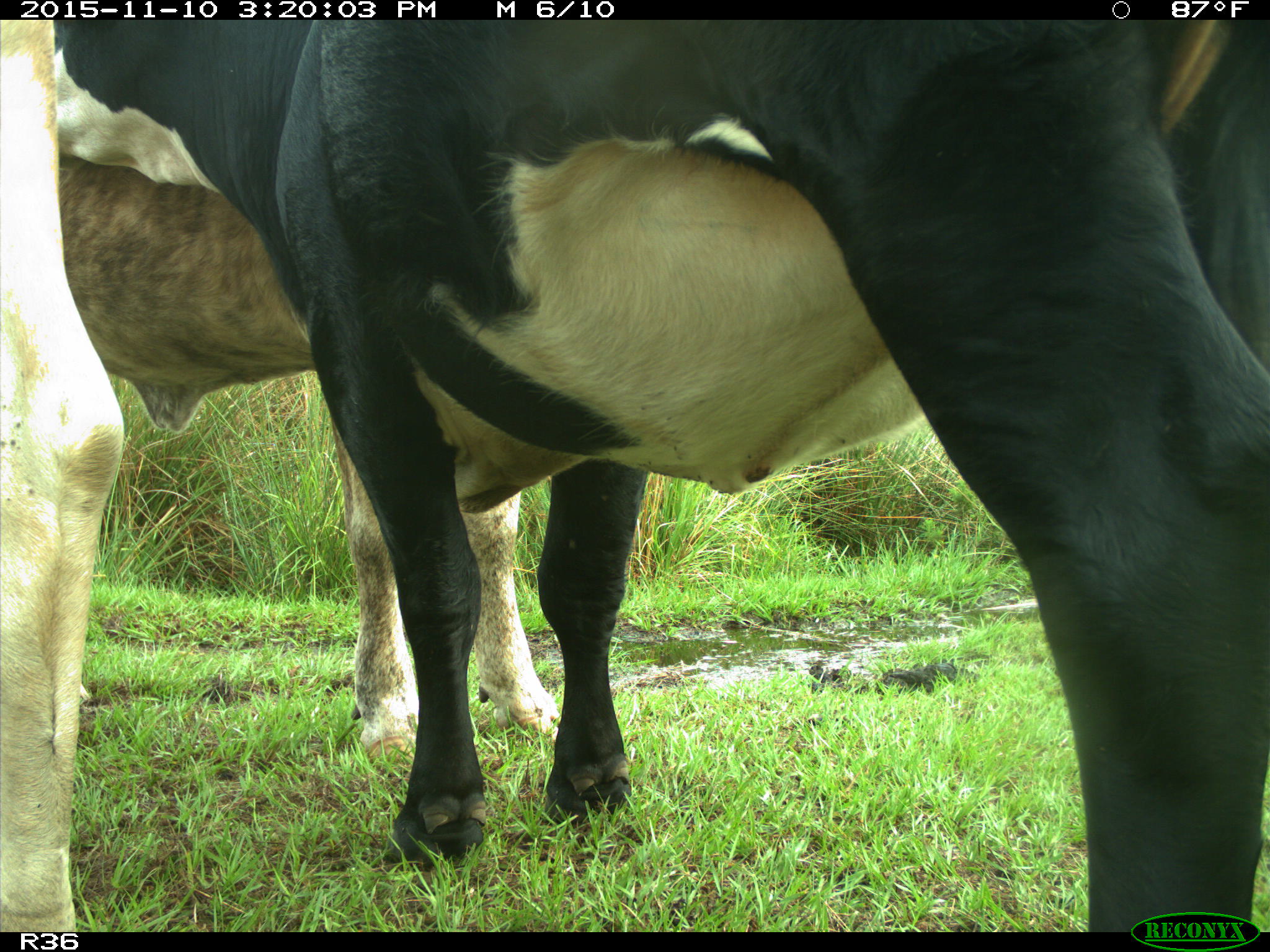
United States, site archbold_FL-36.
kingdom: Animalia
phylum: Chordata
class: Mammalia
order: Artiodactyla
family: Bovidae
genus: Bos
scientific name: Bos taurus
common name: domestic cow